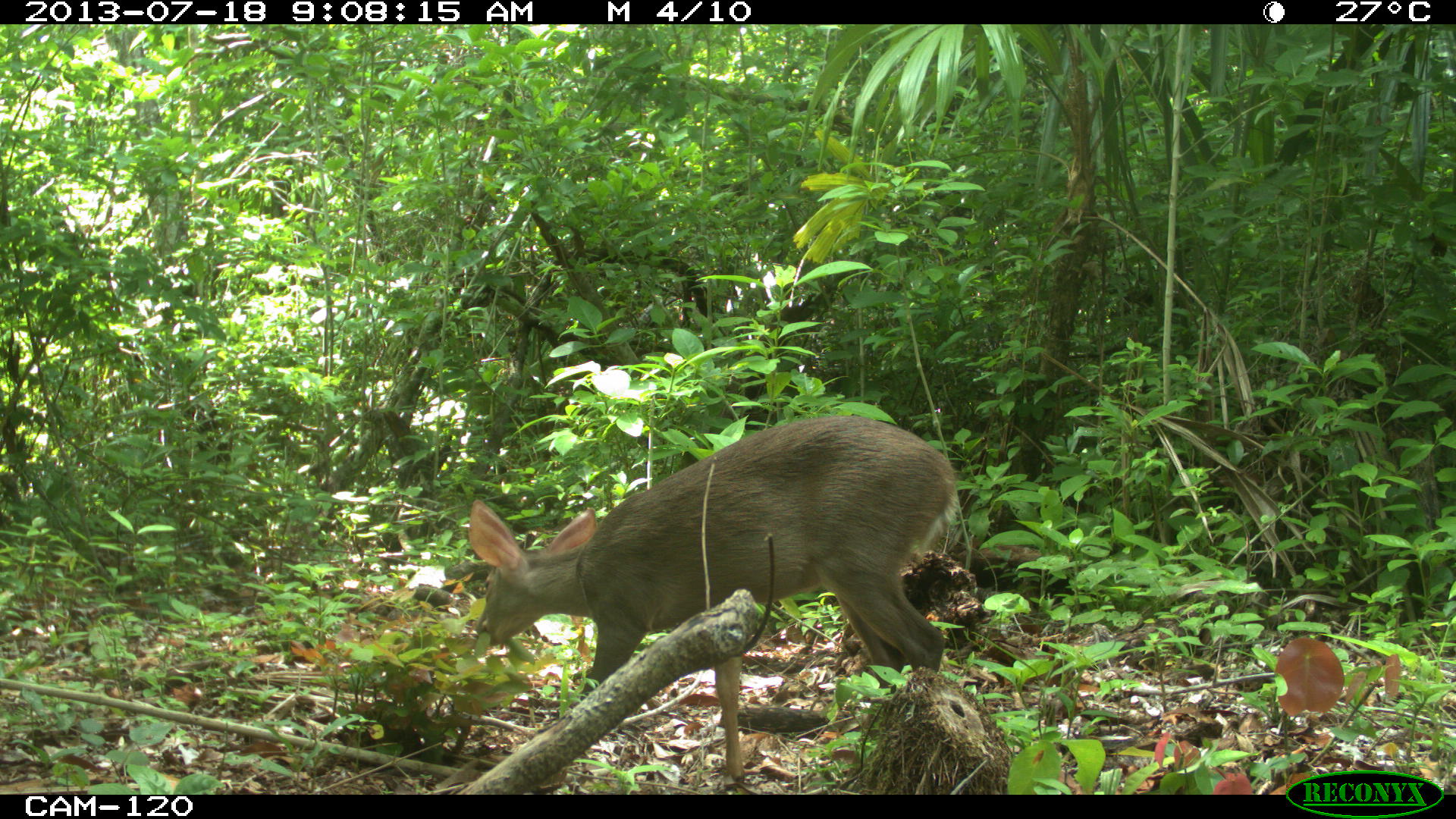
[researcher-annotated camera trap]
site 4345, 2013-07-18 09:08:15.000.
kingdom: Animalia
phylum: Chordata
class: Mammalia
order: Artiodactyla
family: Cervidae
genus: Odocoileus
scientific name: Odocoileus virginianus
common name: white-tailed deer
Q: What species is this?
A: Odocoileus virginianus (white-tailed deer).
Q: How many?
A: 1.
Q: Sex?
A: Female.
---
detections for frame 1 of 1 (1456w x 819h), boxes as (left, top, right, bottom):
odocoileus virginianus: (467, 415, 959, 782)